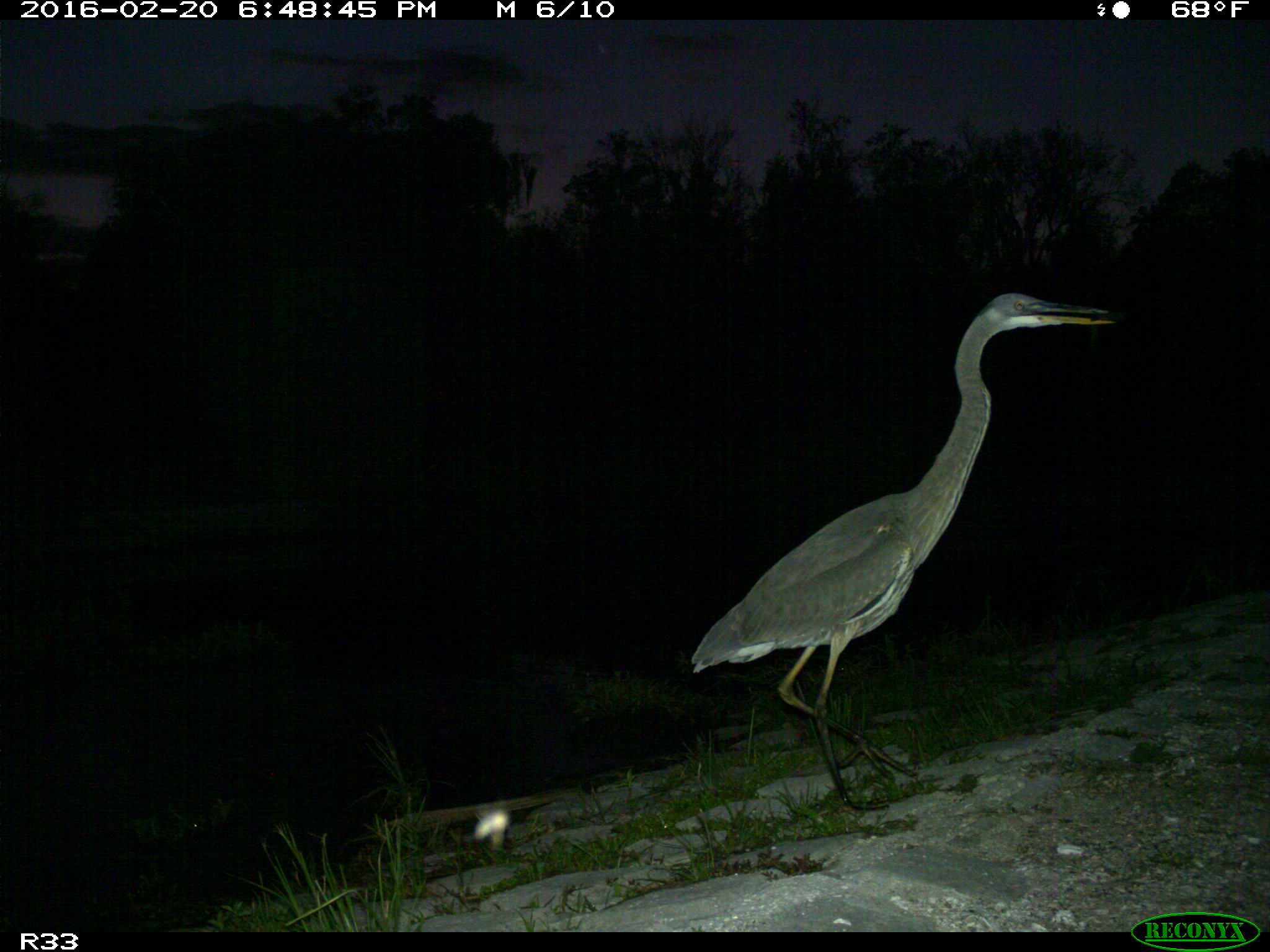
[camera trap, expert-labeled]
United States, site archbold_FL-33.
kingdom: Animalia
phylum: Chordata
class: Aves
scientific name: Aves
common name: birds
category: unidentified bird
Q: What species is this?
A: Unidentified bird (birds) (Aves).